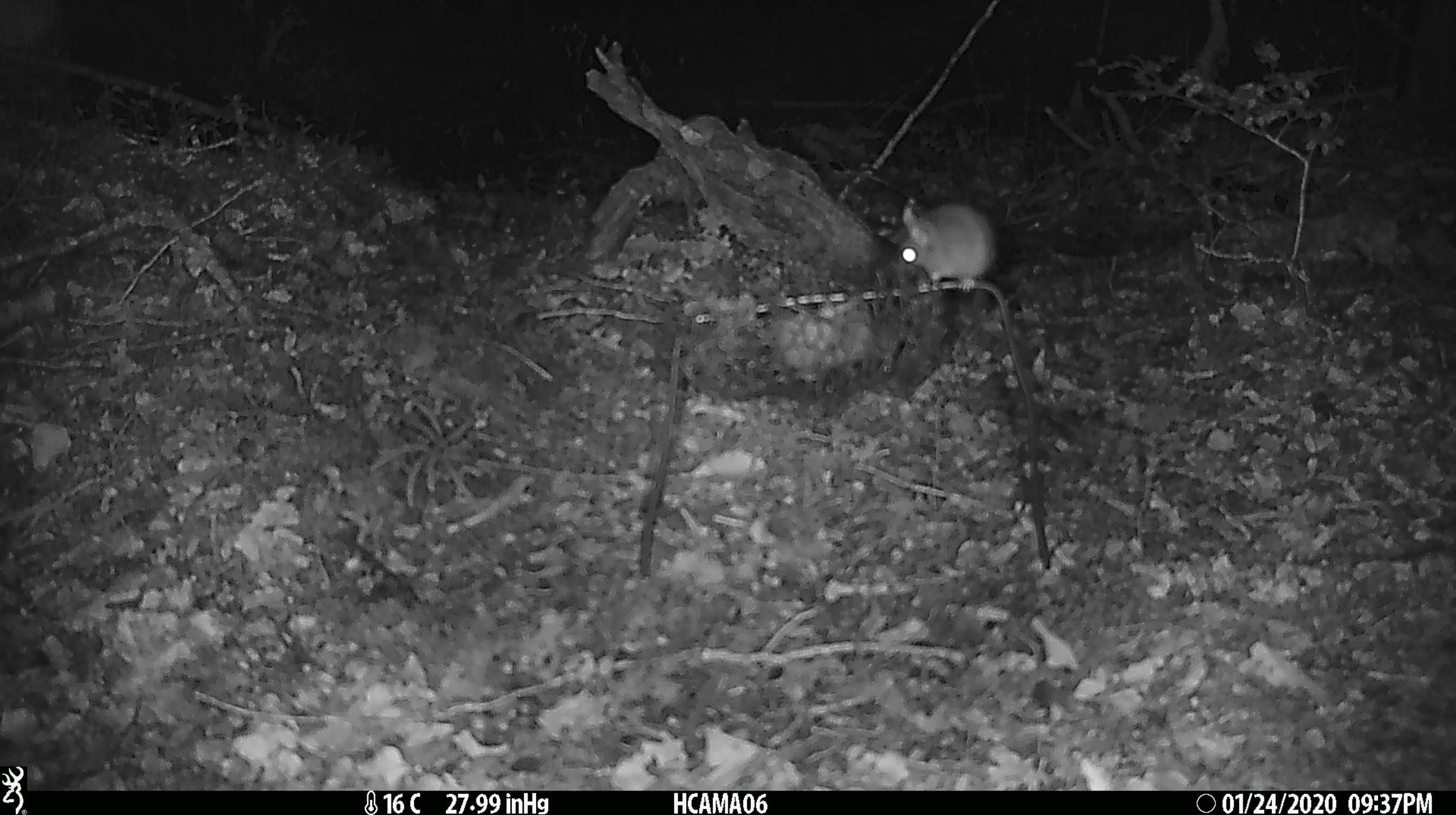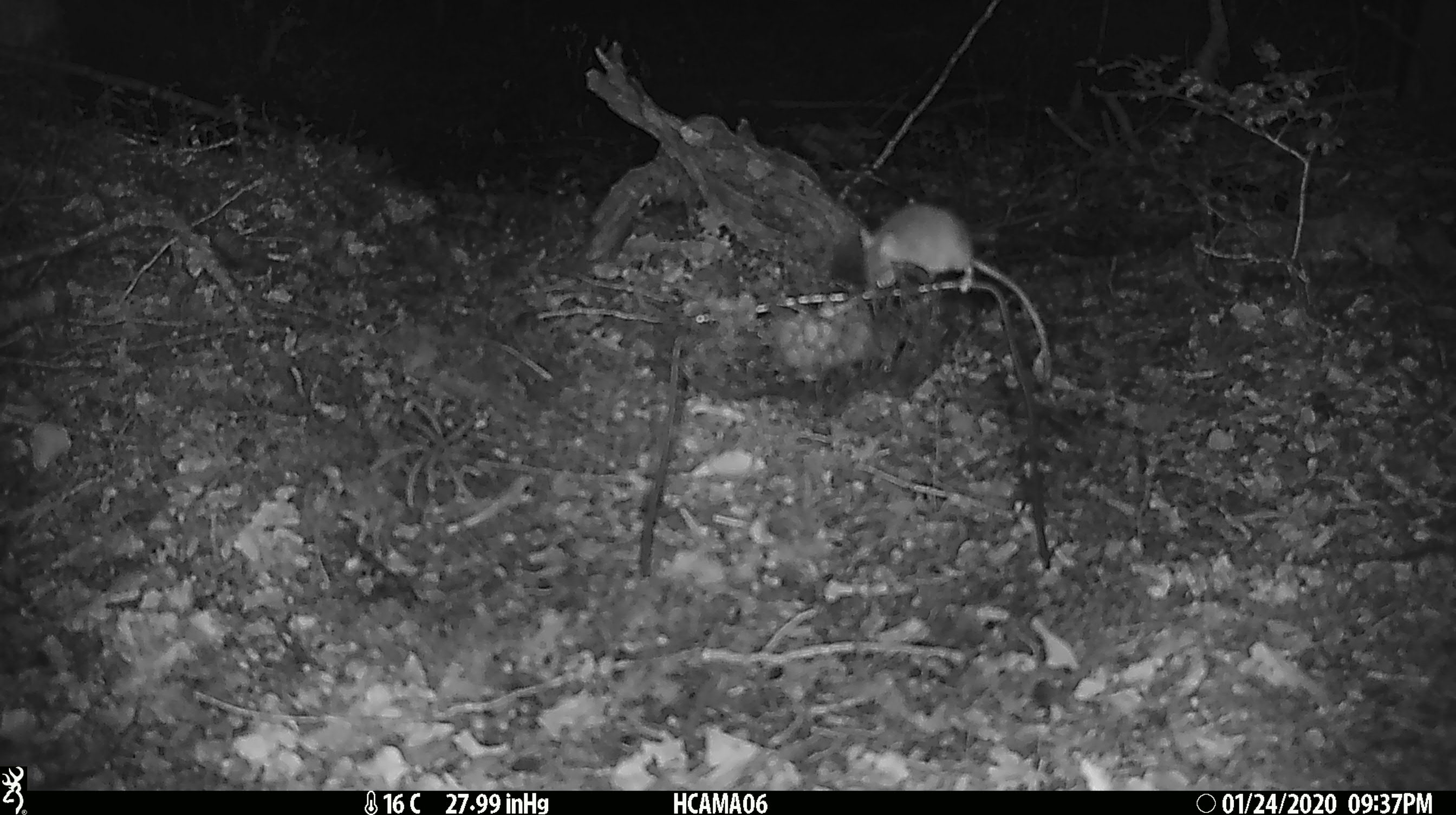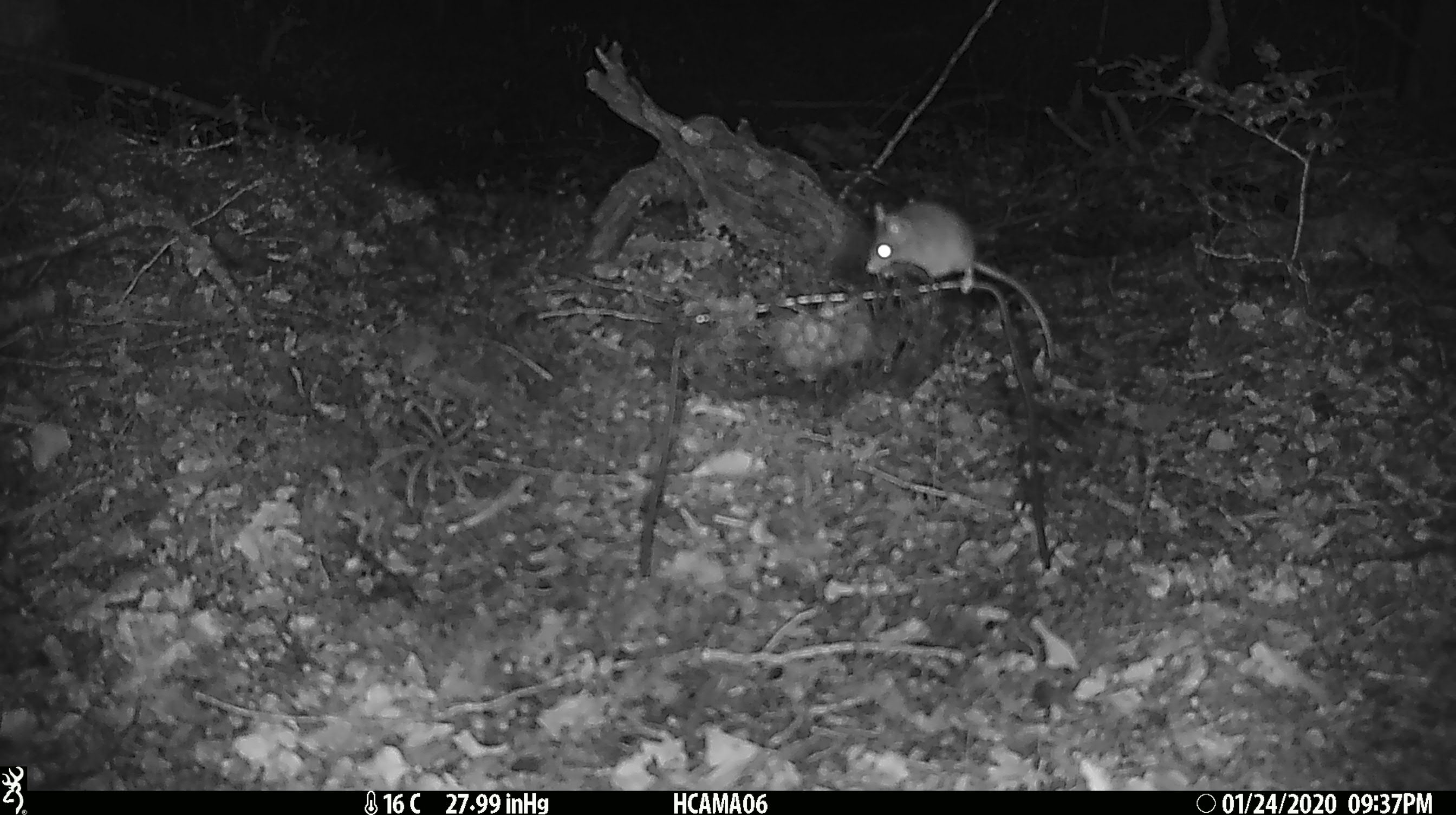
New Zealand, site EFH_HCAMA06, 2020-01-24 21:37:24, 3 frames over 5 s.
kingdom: Animalia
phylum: Chordata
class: Mammalia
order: Rodentia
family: Muridae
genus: Mus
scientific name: Mus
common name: mouse